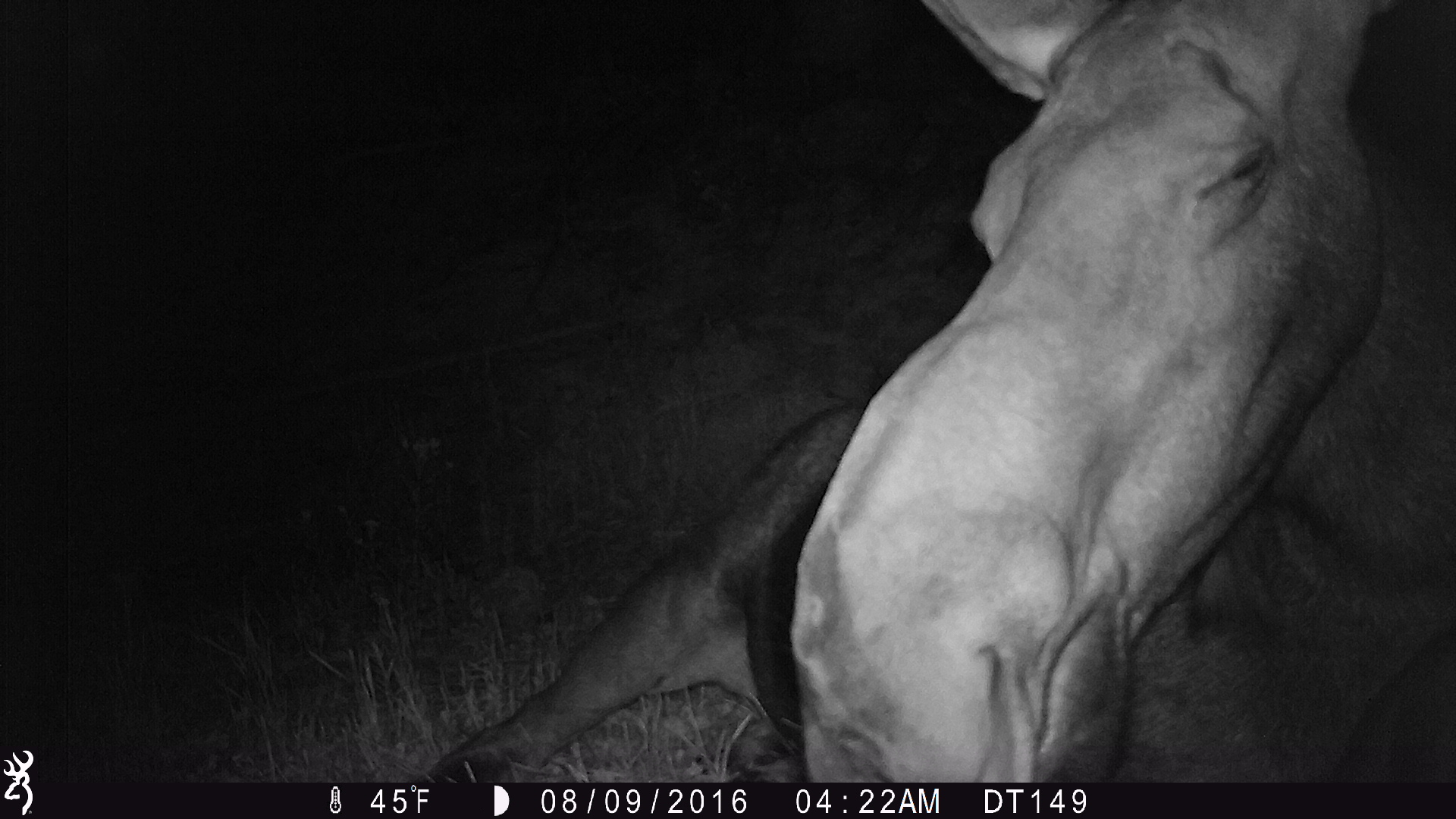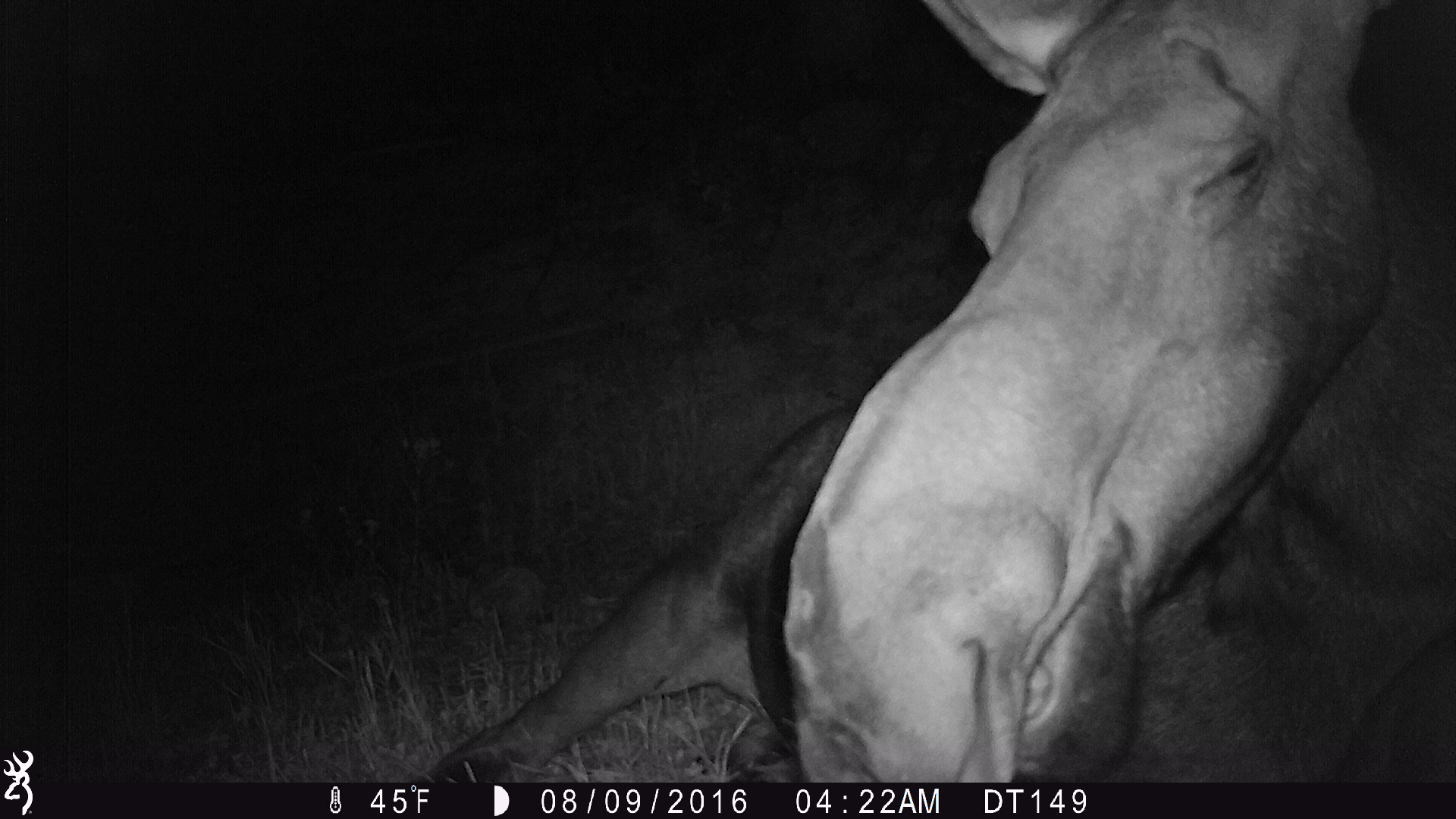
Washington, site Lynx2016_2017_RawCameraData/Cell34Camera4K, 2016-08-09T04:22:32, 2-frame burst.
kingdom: Animalia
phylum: Chordata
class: Mammalia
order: Artiodactyla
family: Cervidae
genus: Alces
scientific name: Alces alces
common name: moose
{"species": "Alces alces (moose)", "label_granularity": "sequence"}